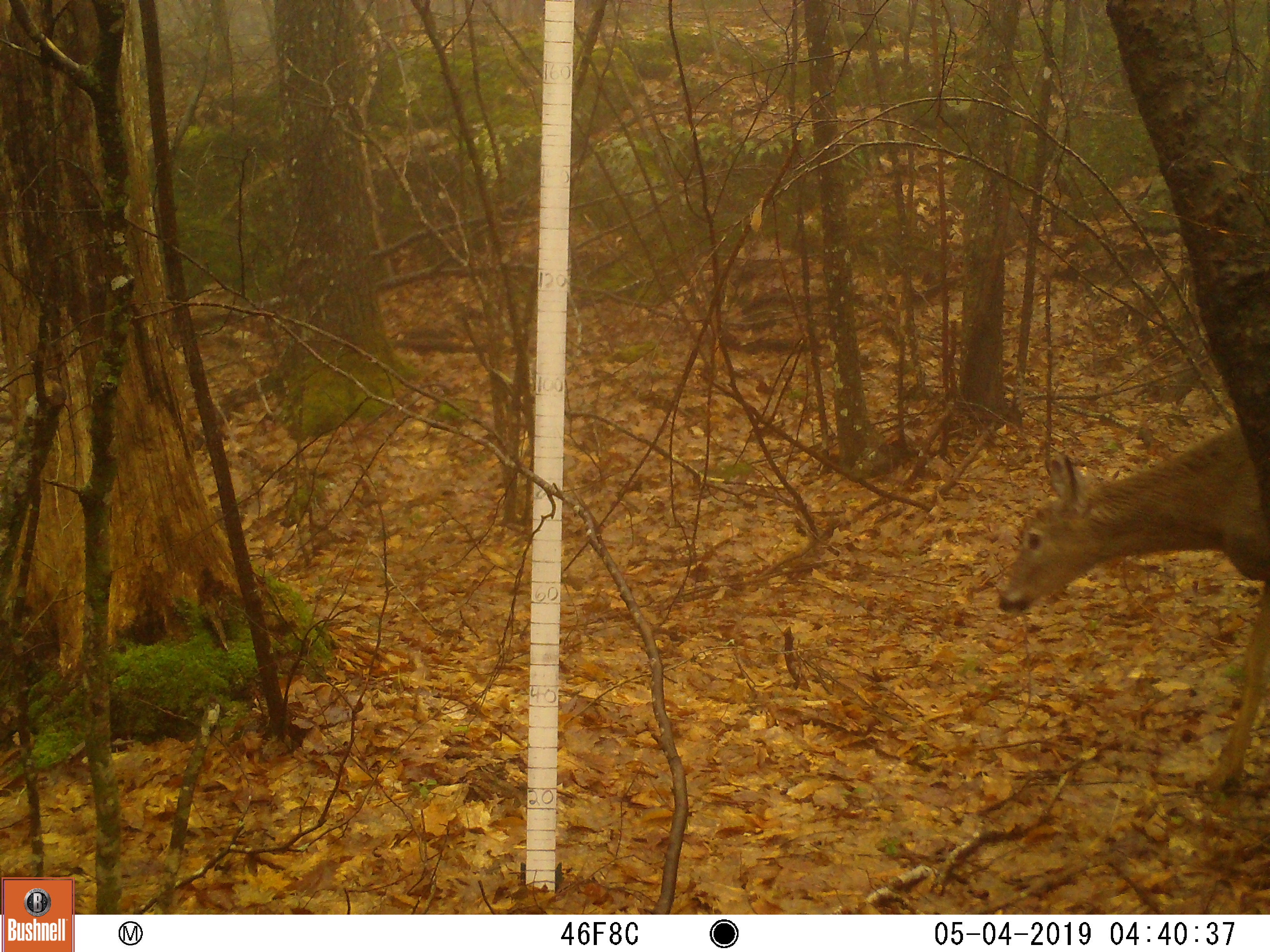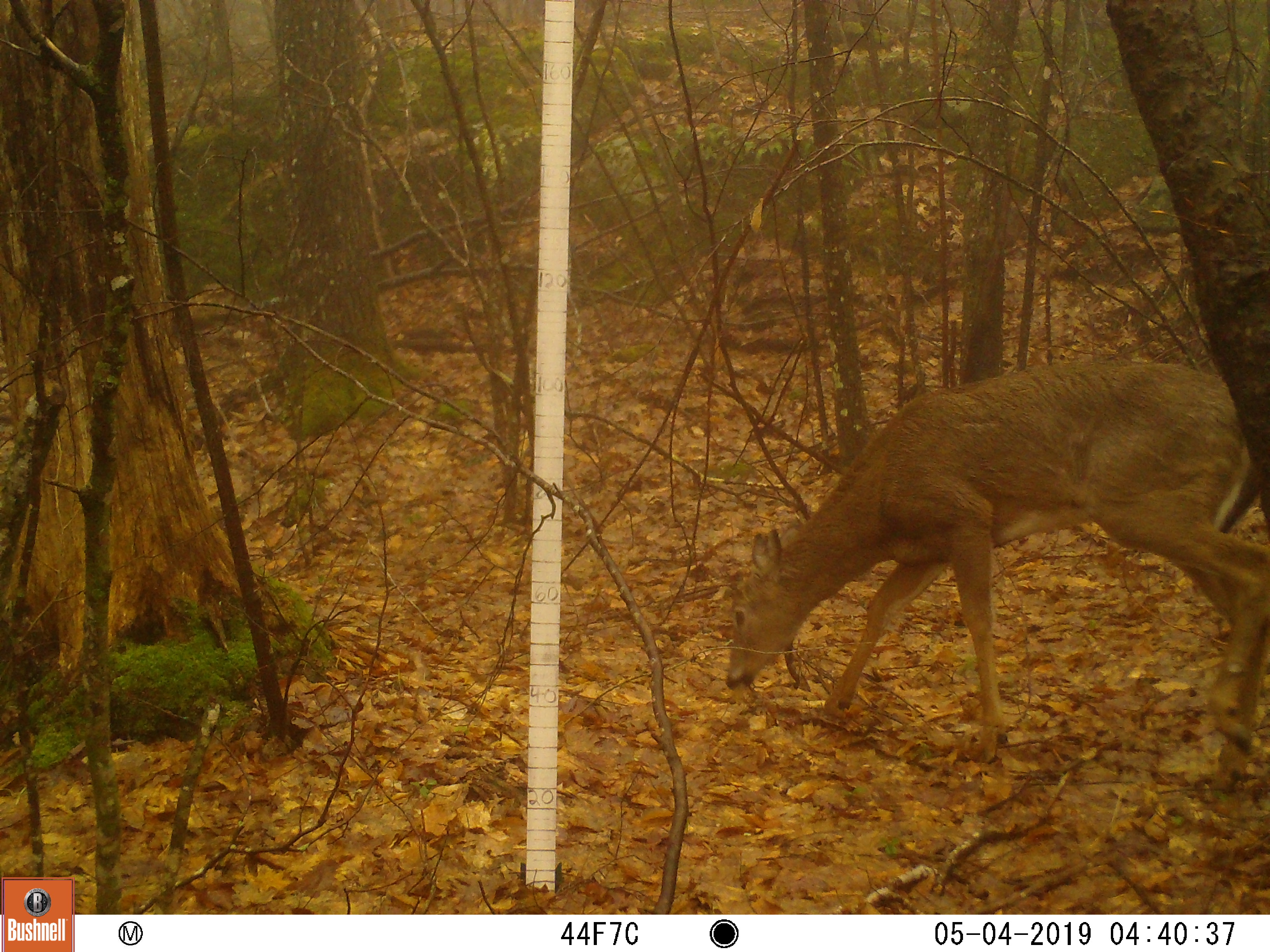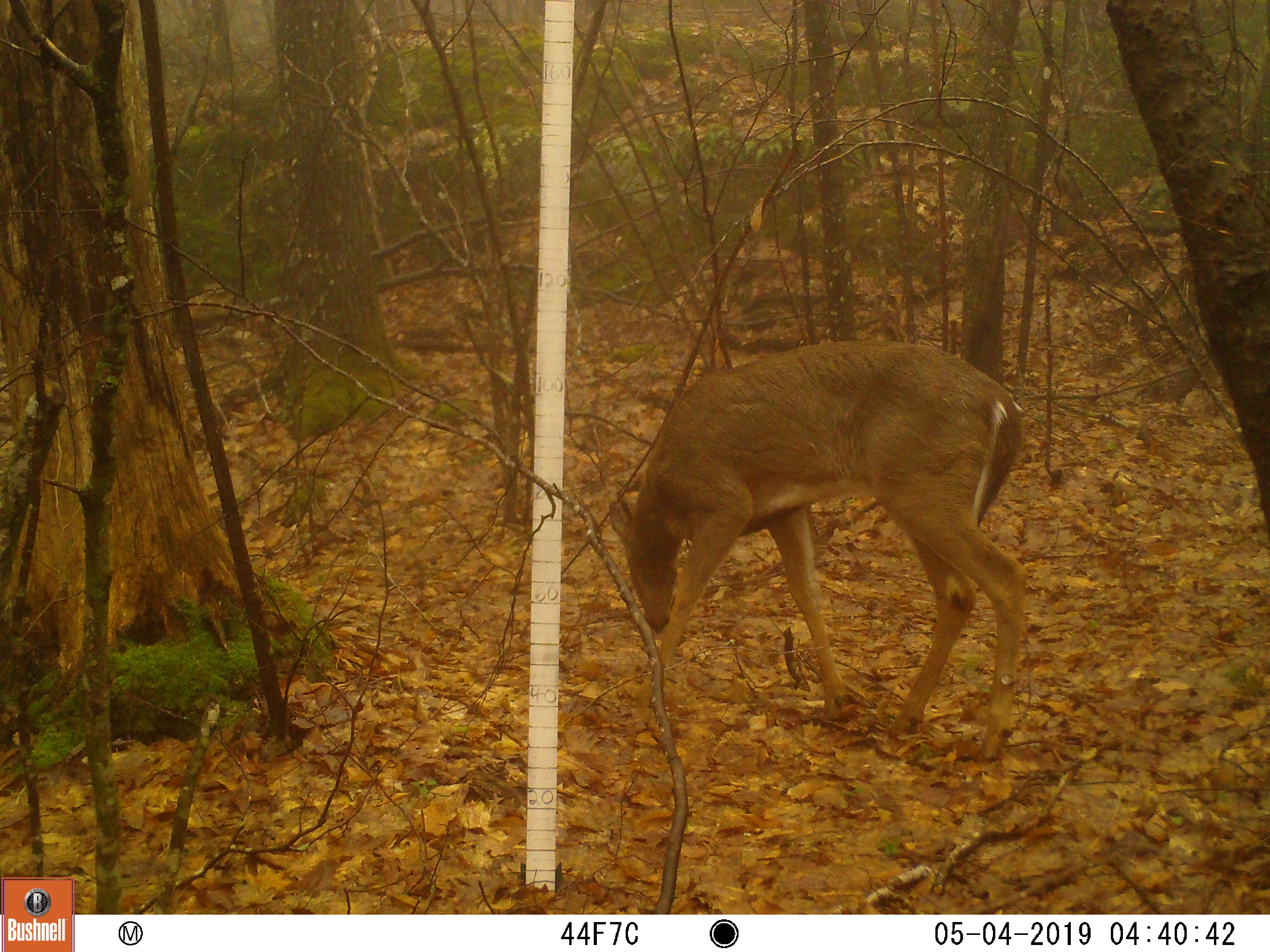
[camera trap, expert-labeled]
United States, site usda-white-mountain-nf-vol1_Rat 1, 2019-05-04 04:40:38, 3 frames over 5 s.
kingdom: Animalia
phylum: Chordata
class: Mammalia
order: Artiodactyla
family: Cervidae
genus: Odocoileus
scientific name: Odocoileus virginianus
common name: white-tailed deer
White-tailed deer (Odocoileus virginianus).